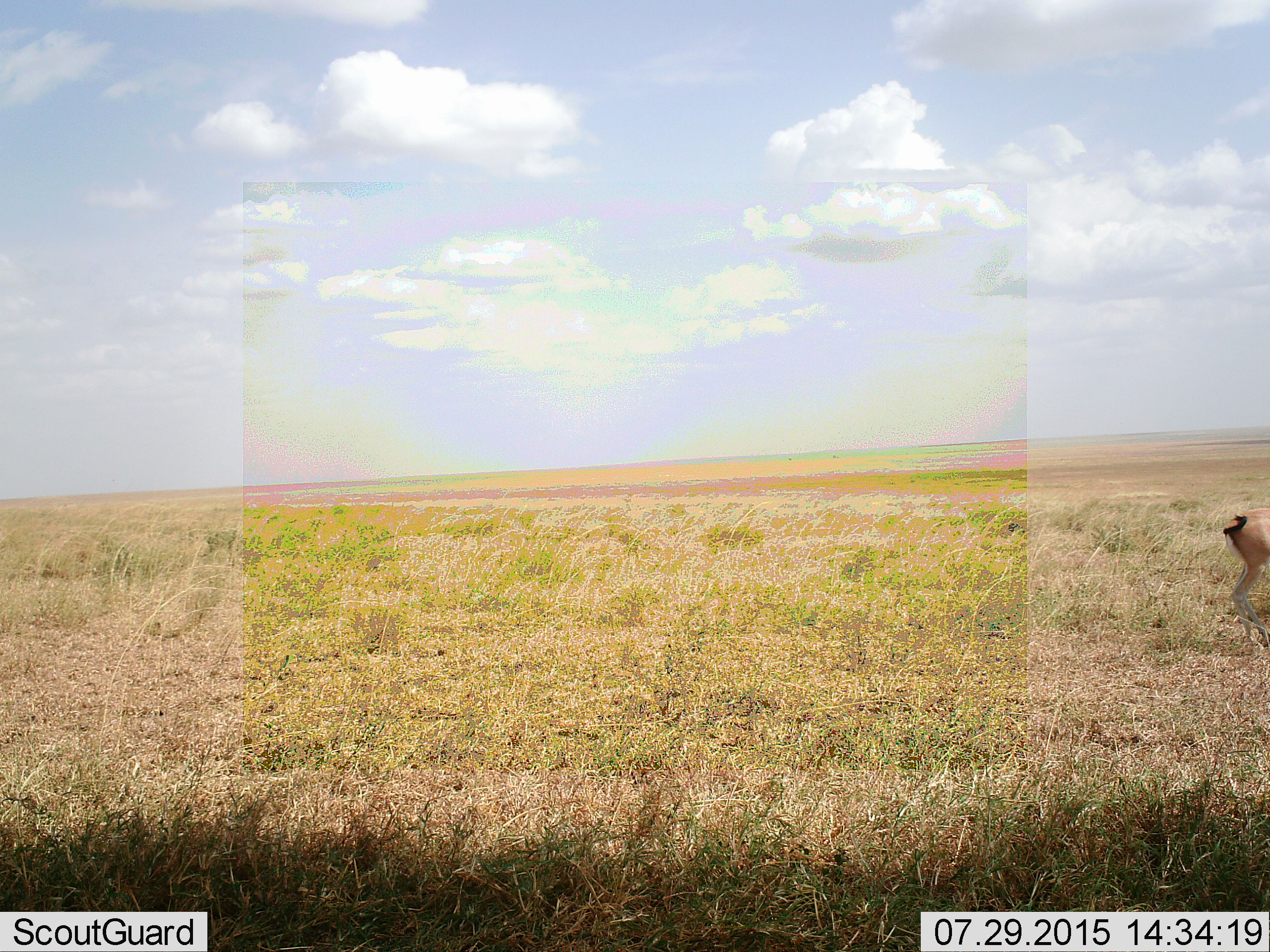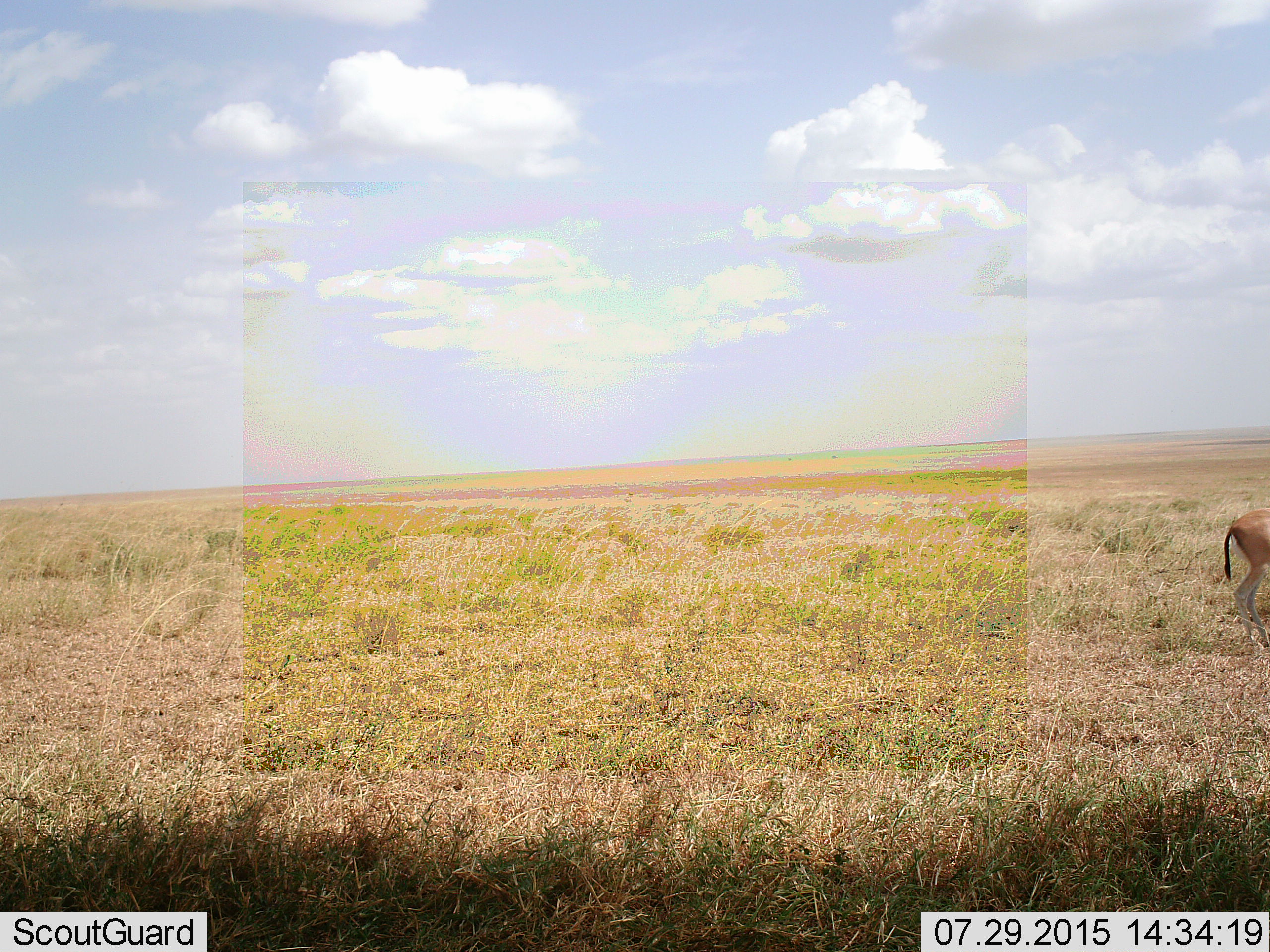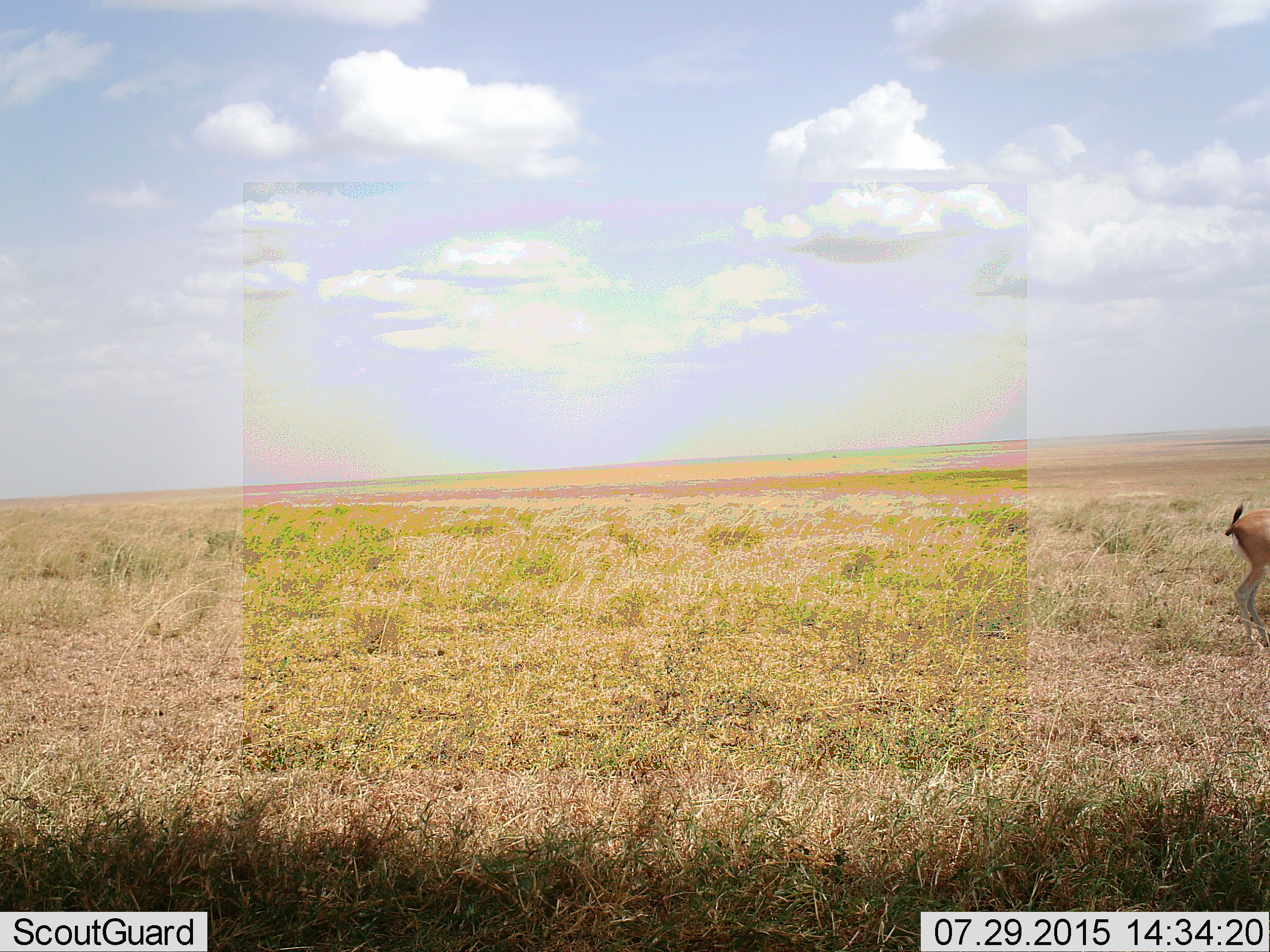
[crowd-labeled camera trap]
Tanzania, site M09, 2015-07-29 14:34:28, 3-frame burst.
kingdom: Animalia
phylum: Chordata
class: Mammalia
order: Artiodactyla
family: Bovidae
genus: Eudorcas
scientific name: Eudorcas thomsonii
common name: thomson's gazelle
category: gazellethomsons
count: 1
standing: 80%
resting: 0%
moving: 40%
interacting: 0%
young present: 0%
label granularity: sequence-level